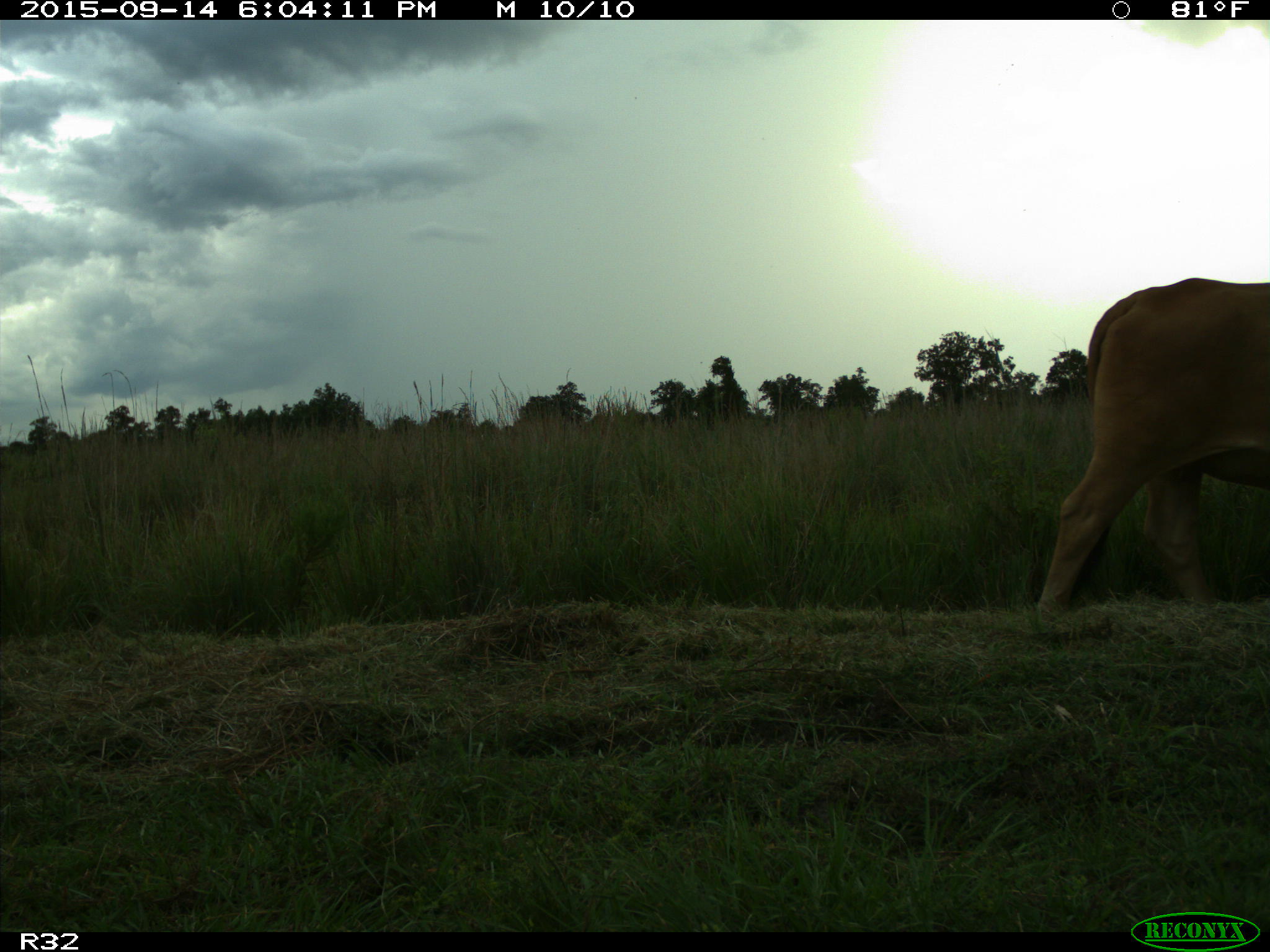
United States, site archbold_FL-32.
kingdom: Animalia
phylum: Chordata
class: Mammalia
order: Artiodactyla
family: Bovidae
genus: Bos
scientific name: Bos taurus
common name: domestic cow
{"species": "Bos taurus (domestic cow)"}